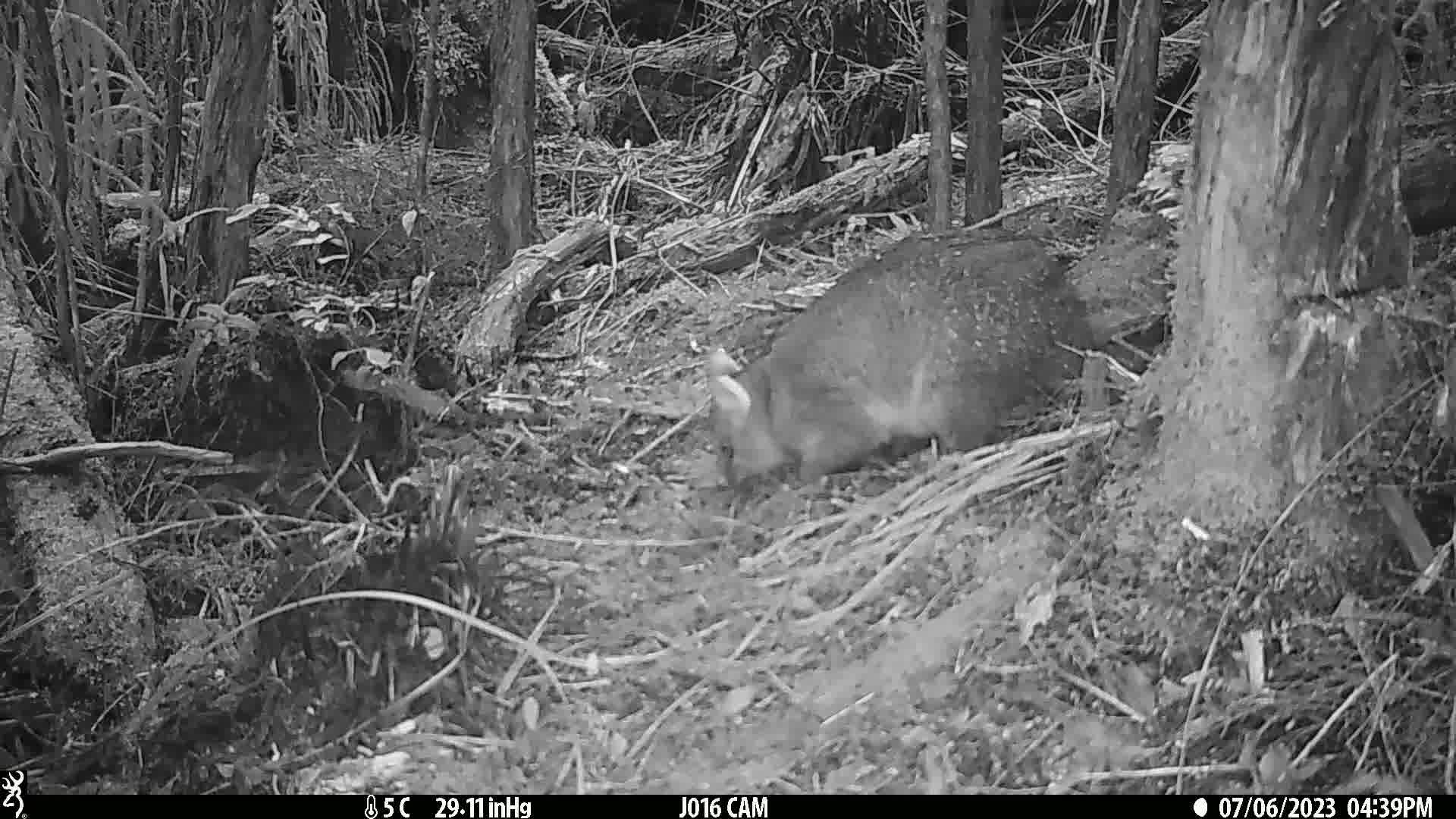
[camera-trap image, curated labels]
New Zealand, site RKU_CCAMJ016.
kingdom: Animalia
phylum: Chordata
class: Mammalia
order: Diprotodontia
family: Phalangeridae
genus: Trichosurus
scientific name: Trichosurus vulpecula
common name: common brushtail possum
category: possum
Possum (common brushtail possum) (Trichosurus vulpecula).